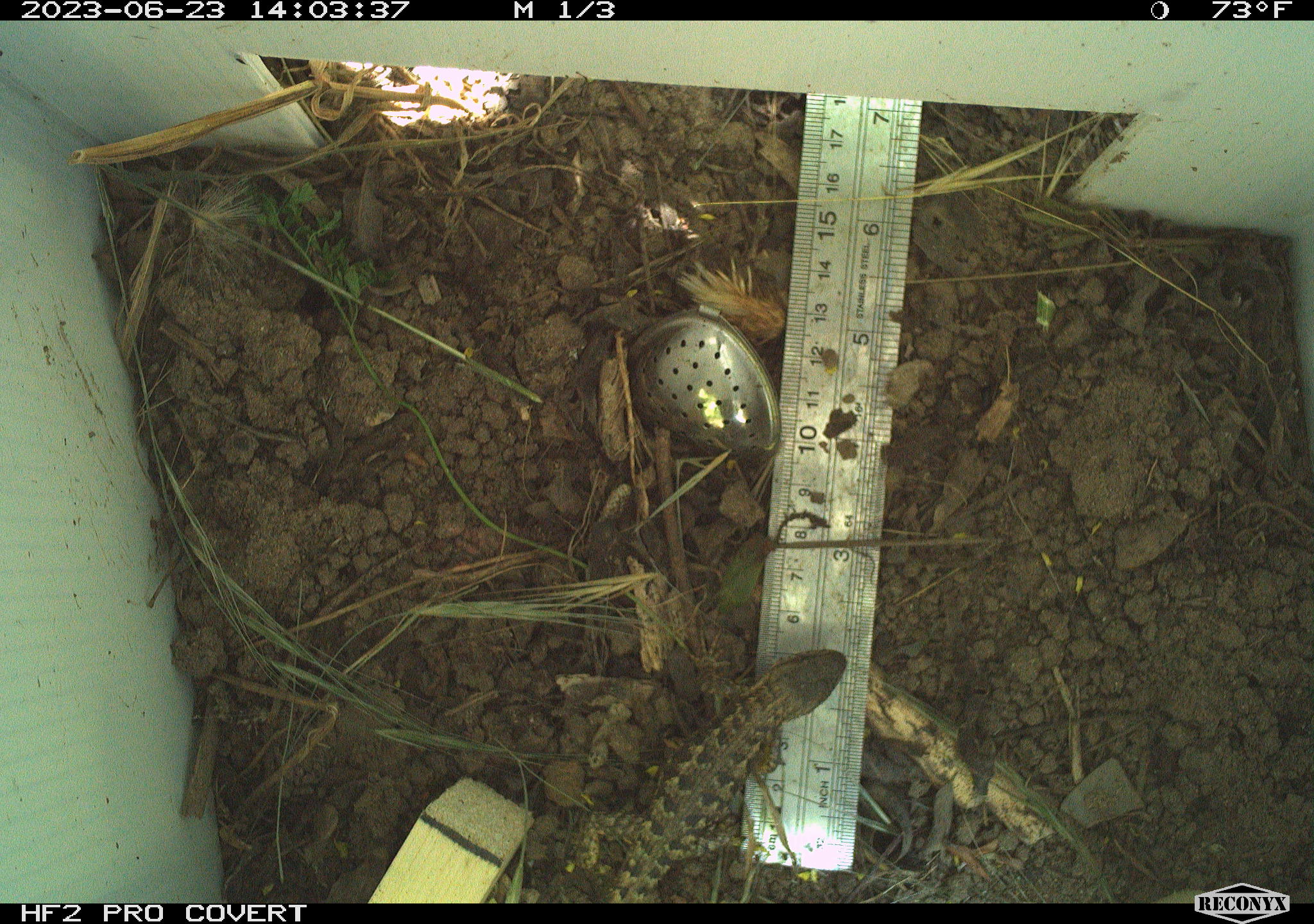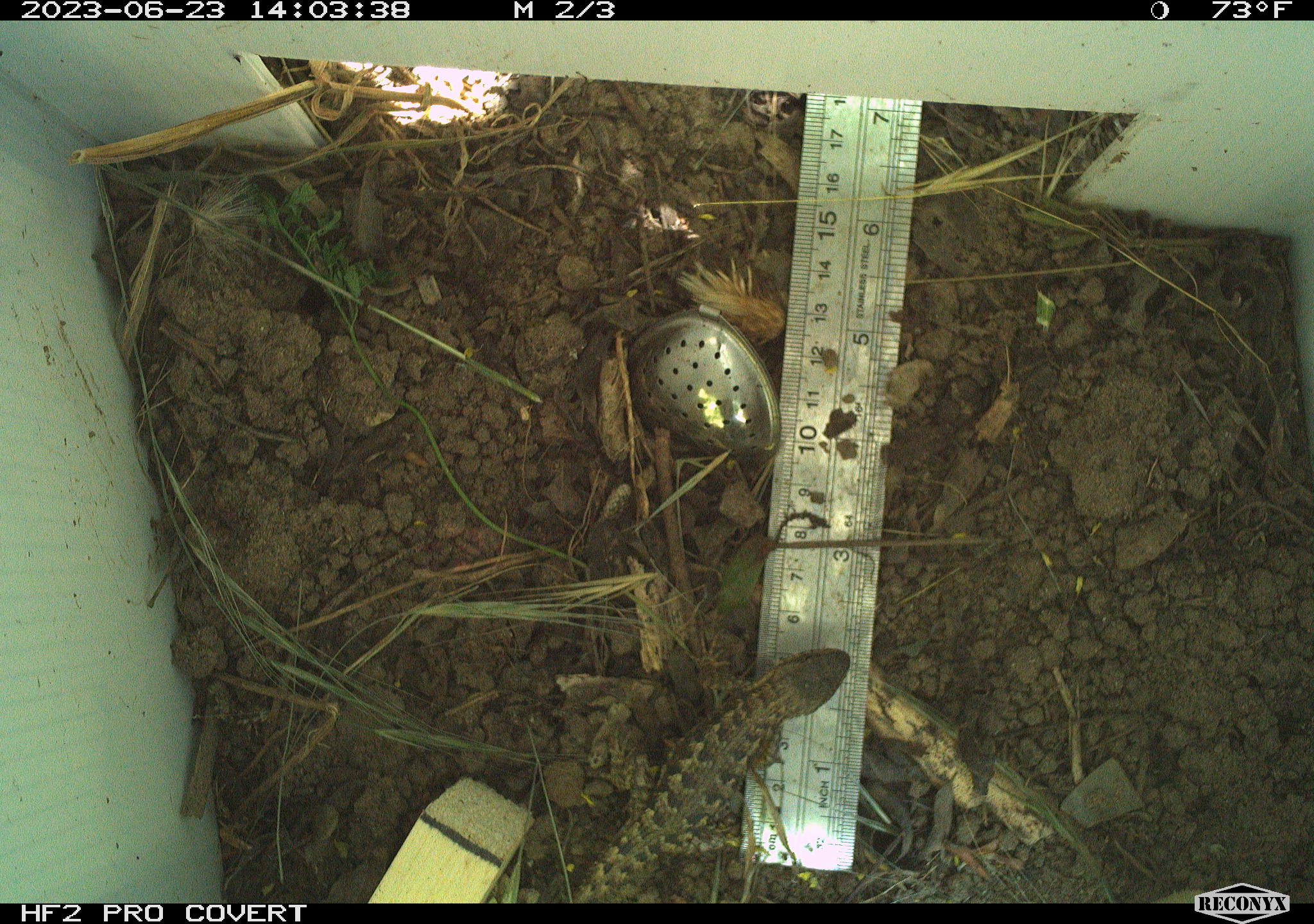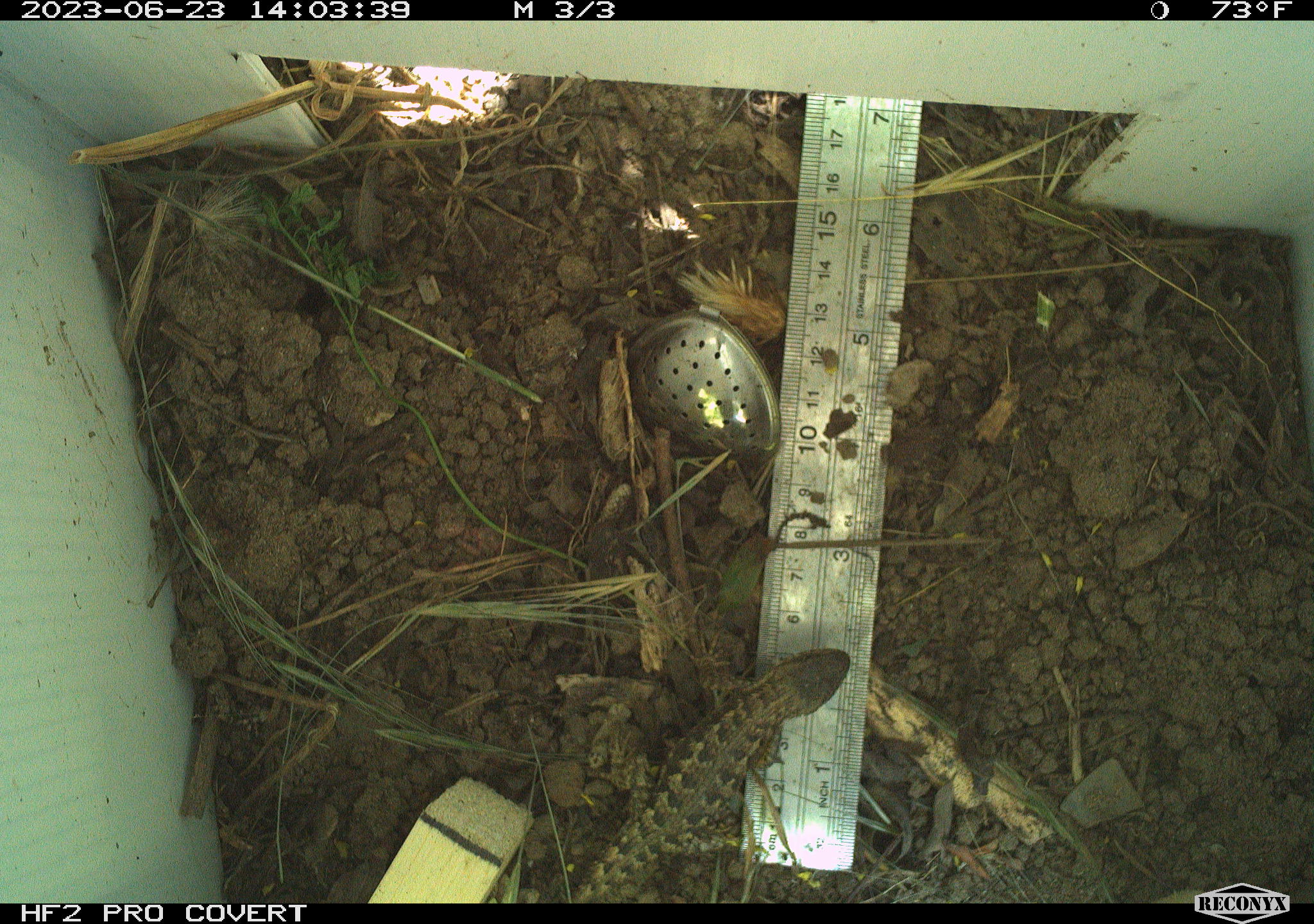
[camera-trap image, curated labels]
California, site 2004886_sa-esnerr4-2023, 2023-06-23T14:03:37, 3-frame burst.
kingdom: Animalia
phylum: Chordata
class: Reptilia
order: Squamata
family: Phrynosomatidae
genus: Sceloporus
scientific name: Sceloporus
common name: spiny lizards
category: sceloporus species